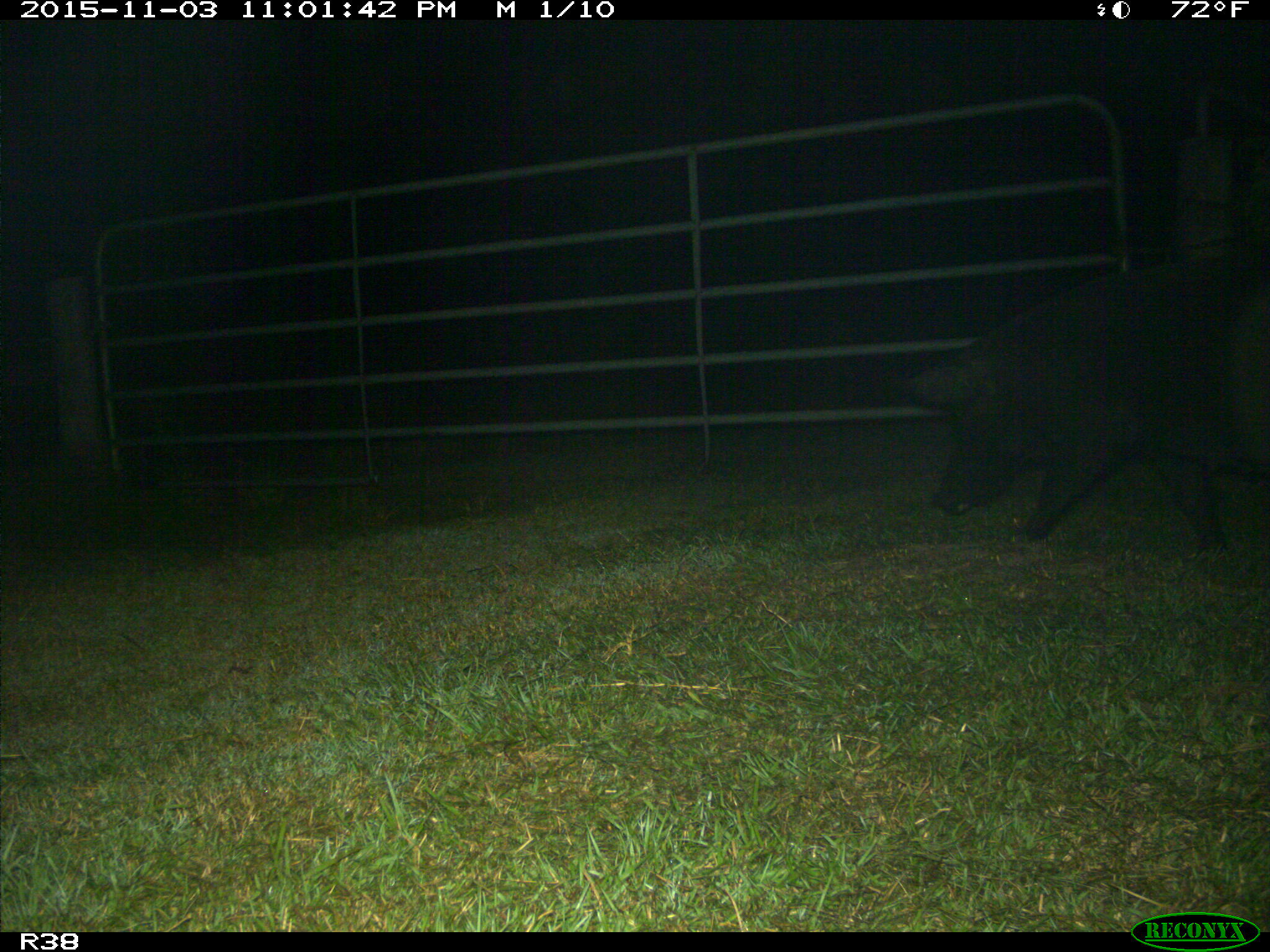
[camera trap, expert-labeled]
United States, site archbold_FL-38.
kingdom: Animalia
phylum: Chordata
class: Mammalia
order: Artiodactyla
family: Suidae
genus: Sus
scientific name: Sus scrofa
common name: wild boar